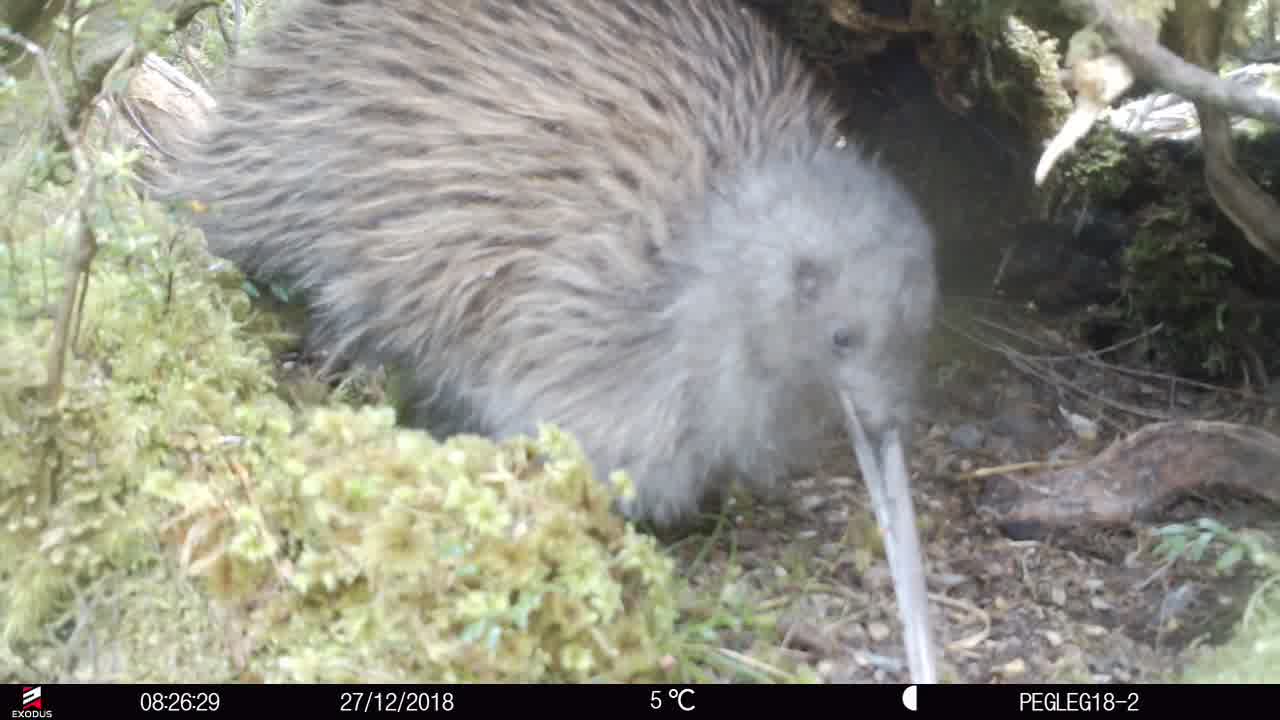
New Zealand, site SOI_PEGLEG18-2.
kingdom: Animalia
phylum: Chordata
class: Aves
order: Apterygiformes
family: Apterygidae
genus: Apteryx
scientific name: Apteryx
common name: kiwi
Kiwi (Apteryx).